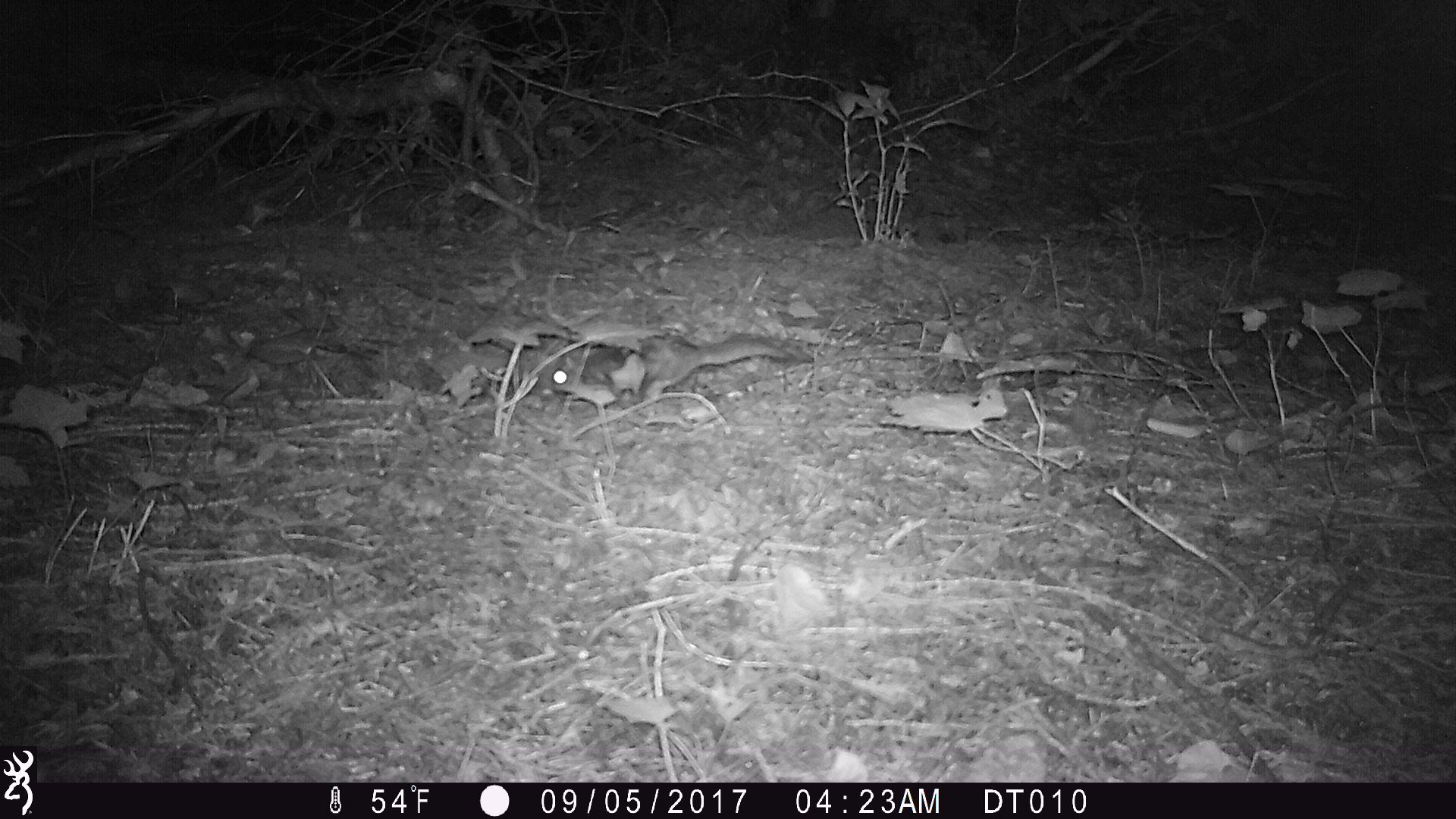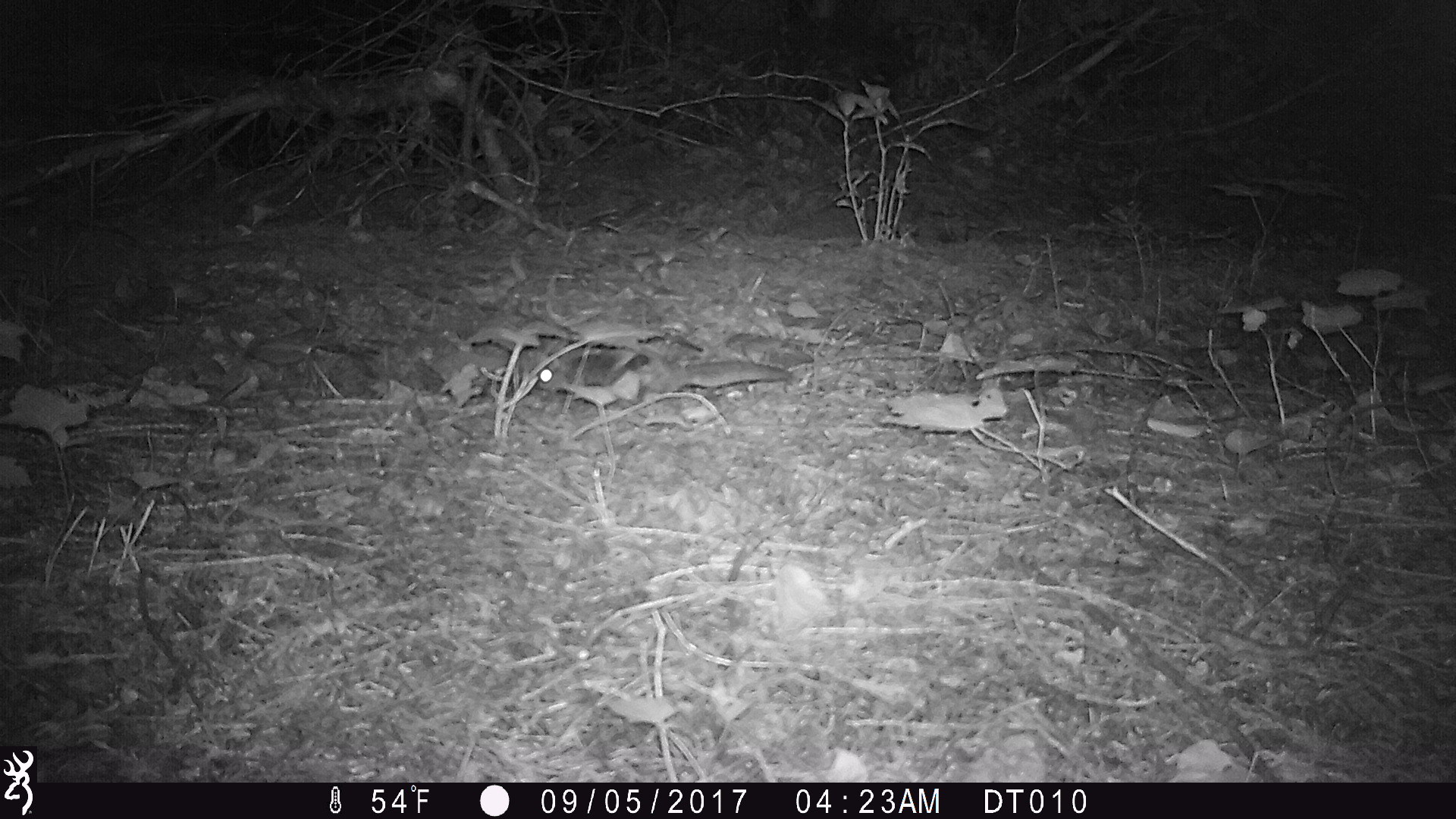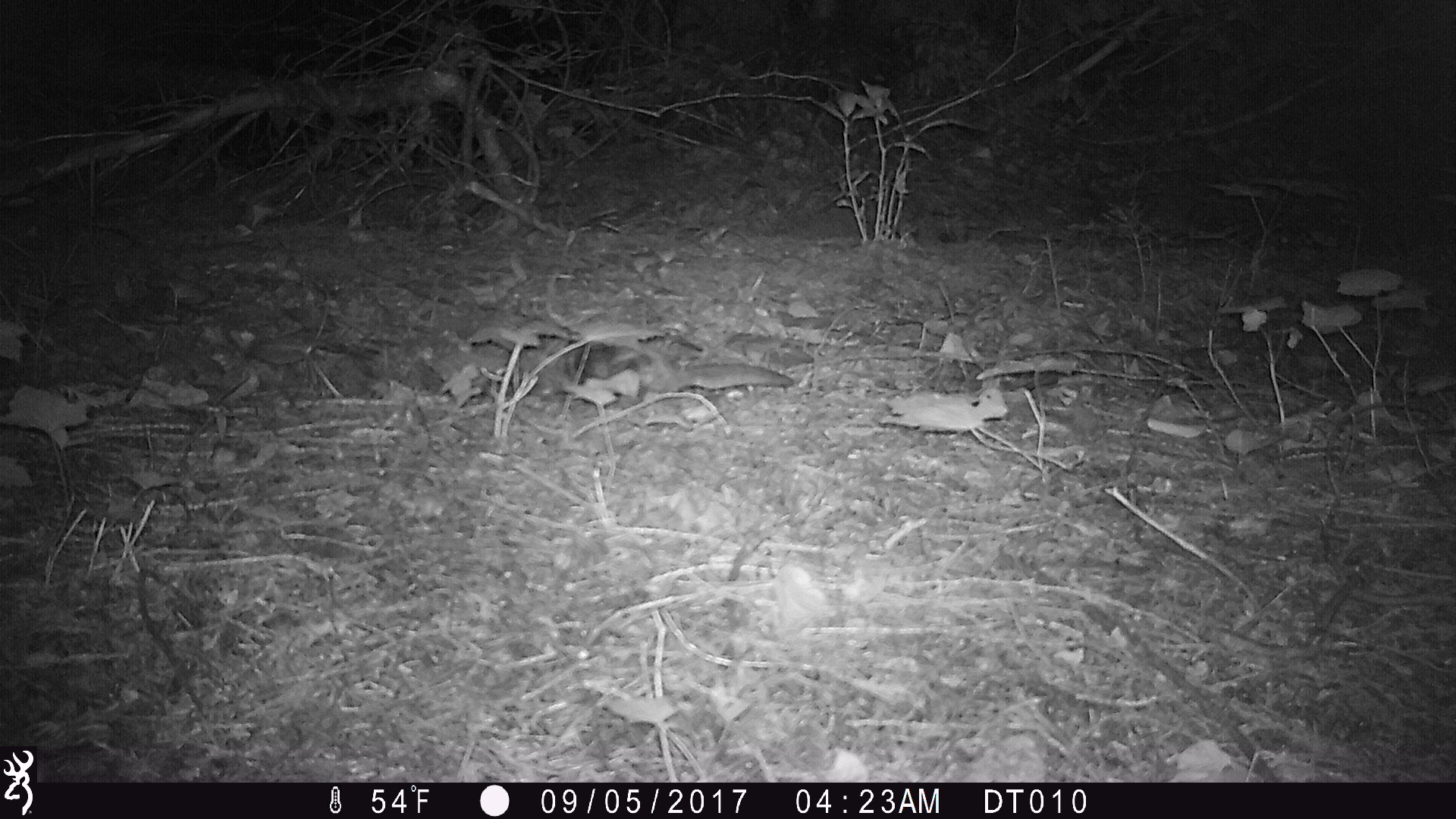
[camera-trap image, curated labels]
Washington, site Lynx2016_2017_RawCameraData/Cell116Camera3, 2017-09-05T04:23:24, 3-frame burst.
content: unidentified animal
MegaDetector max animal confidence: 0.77